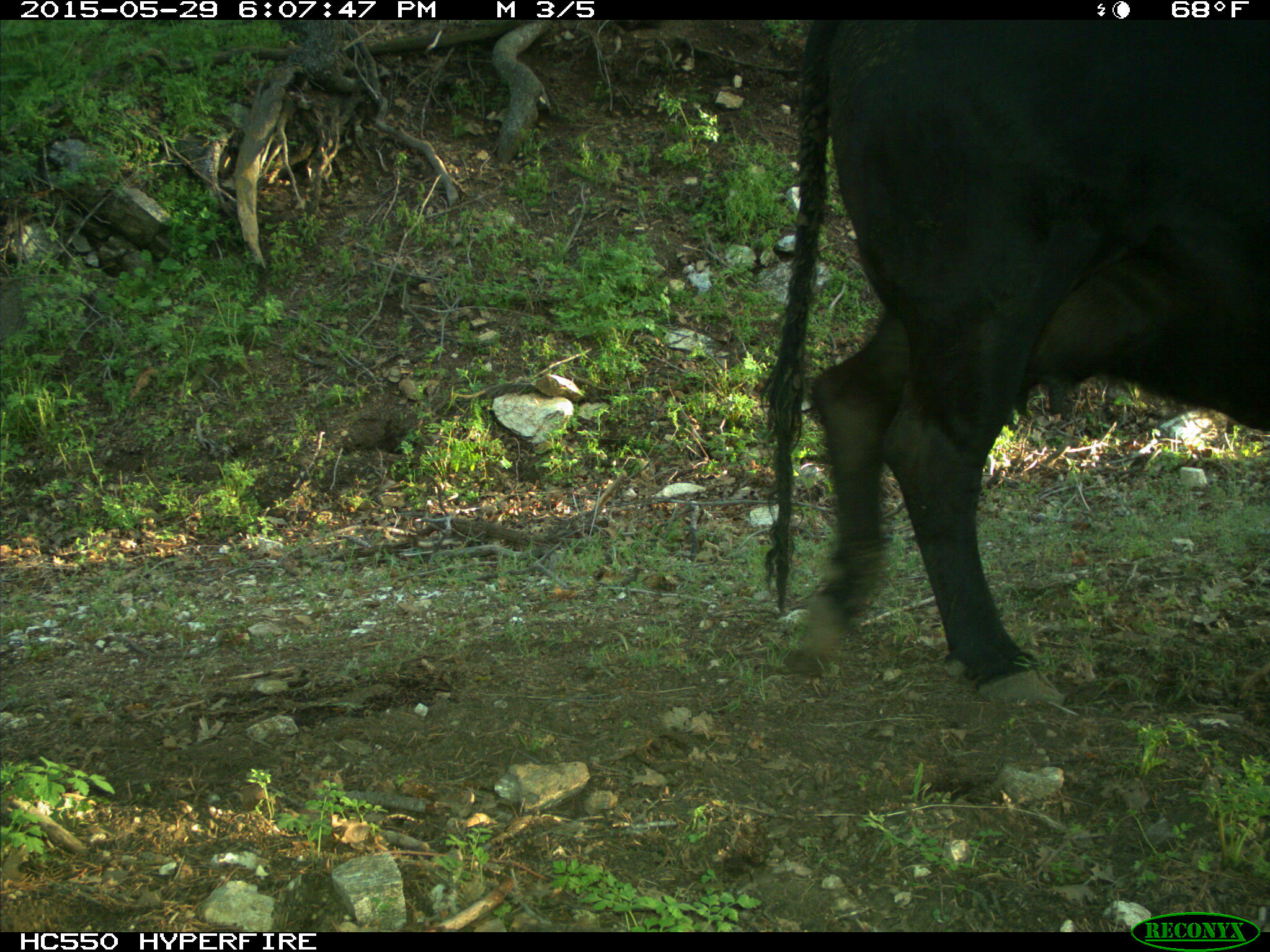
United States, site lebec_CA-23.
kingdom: Animalia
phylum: Chordata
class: Mammalia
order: Artiodactyla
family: Bovidae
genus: Bos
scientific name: Bos taurus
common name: domestic cow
Bos taurus (domestic cow).